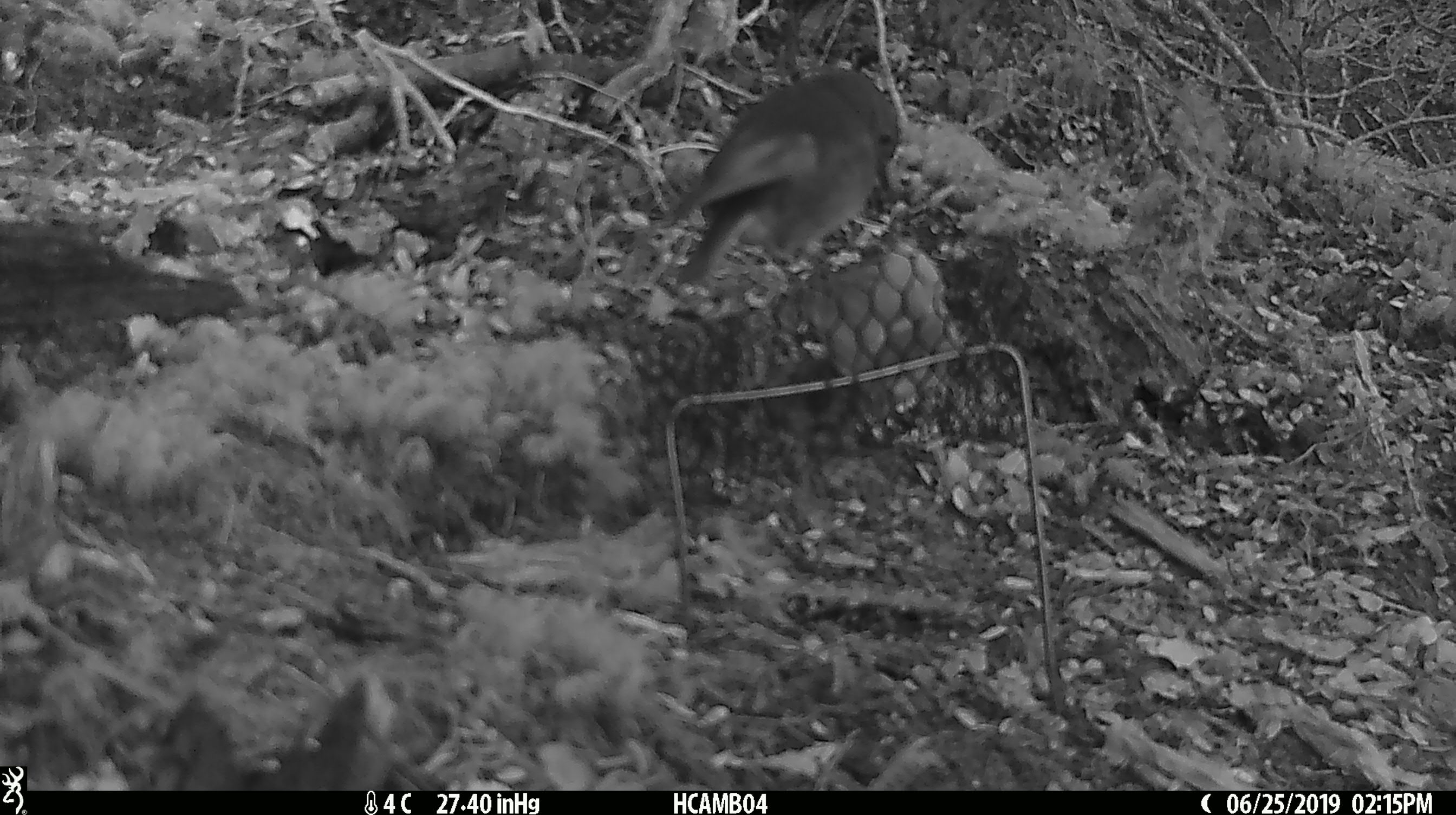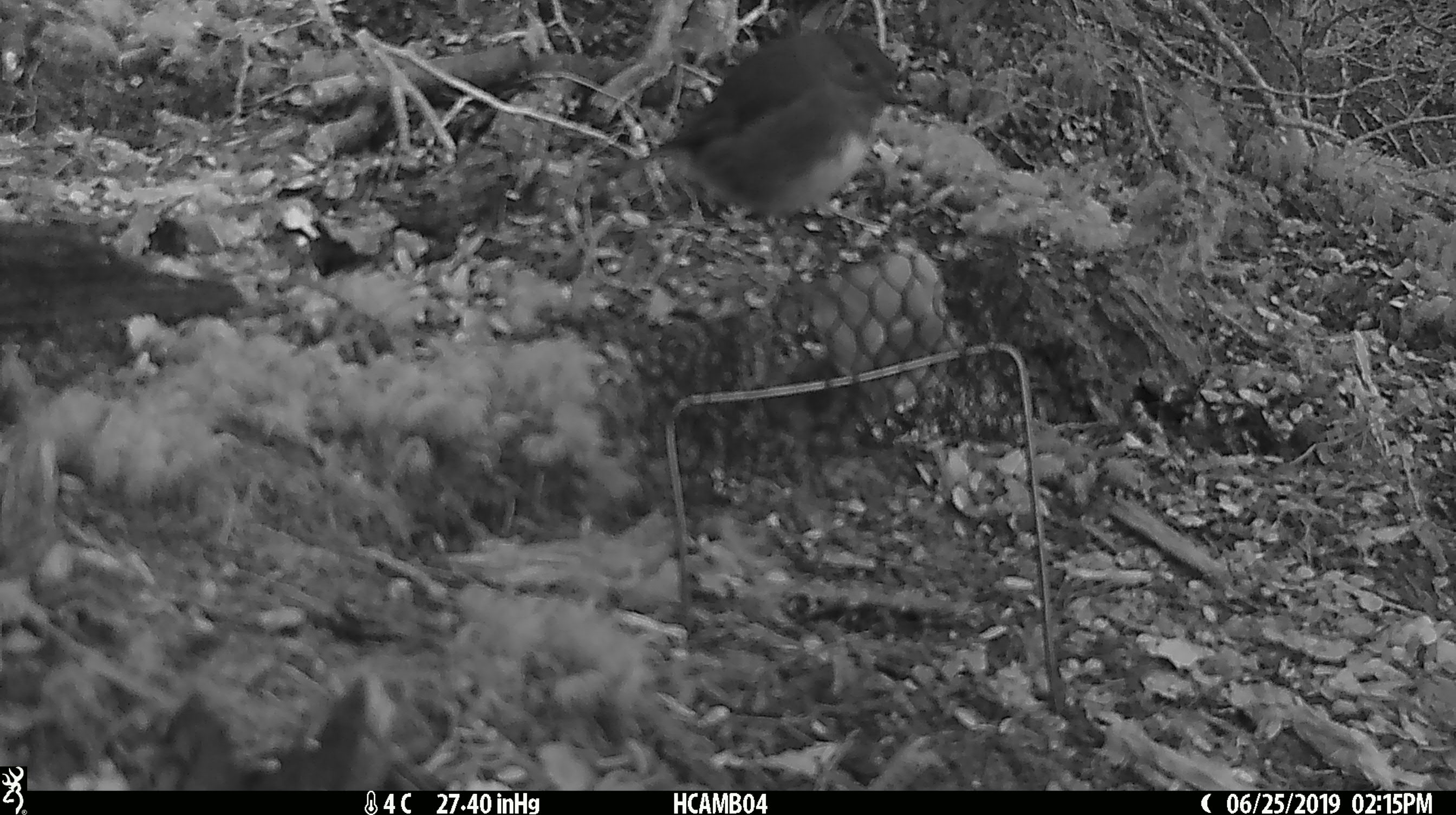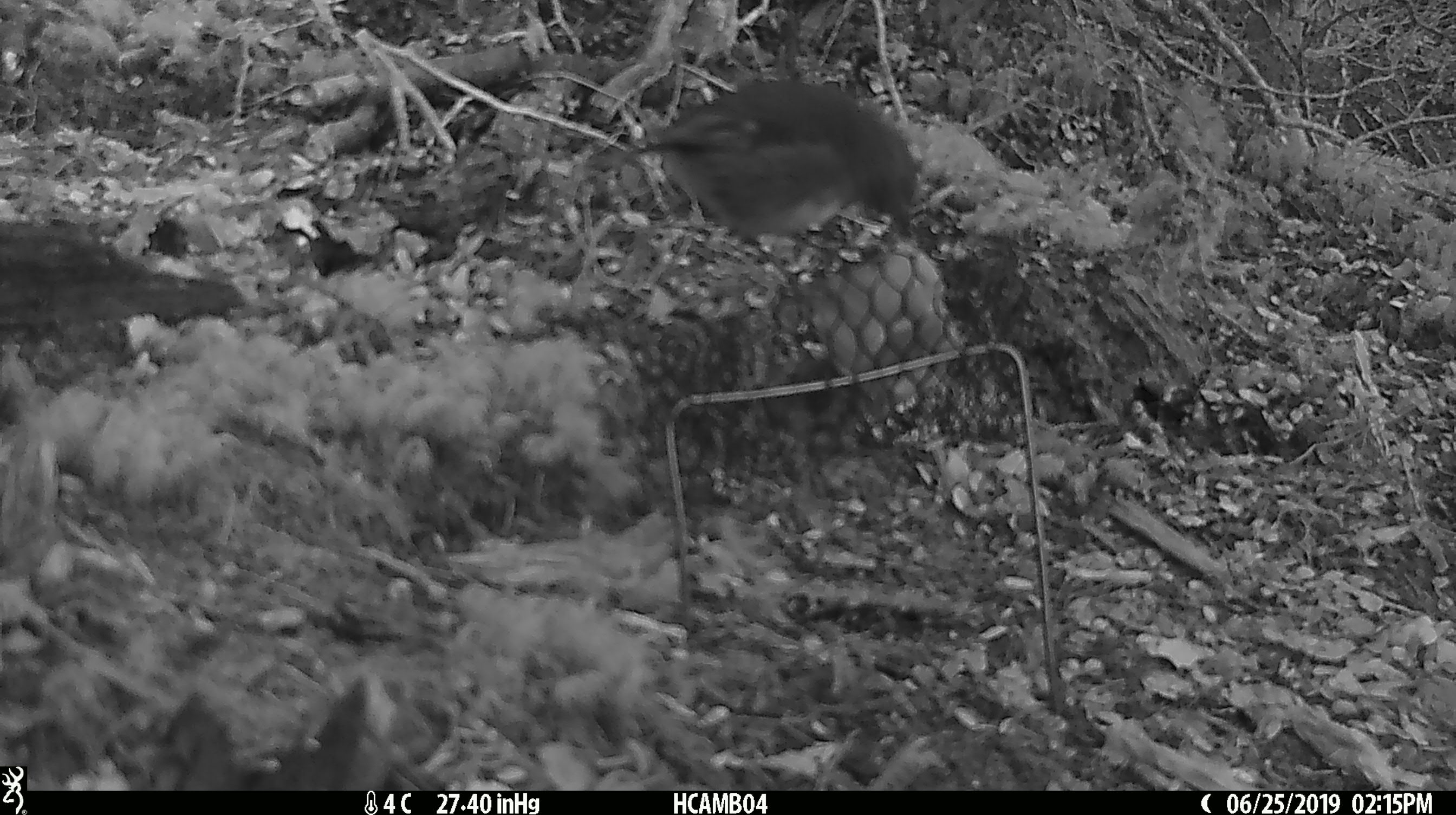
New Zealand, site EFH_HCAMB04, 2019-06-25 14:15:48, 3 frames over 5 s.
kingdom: Animalia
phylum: Chordata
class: Aves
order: Passeriformes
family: Petroicidae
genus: Petroica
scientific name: Petroica australis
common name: new zealand robin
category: robin